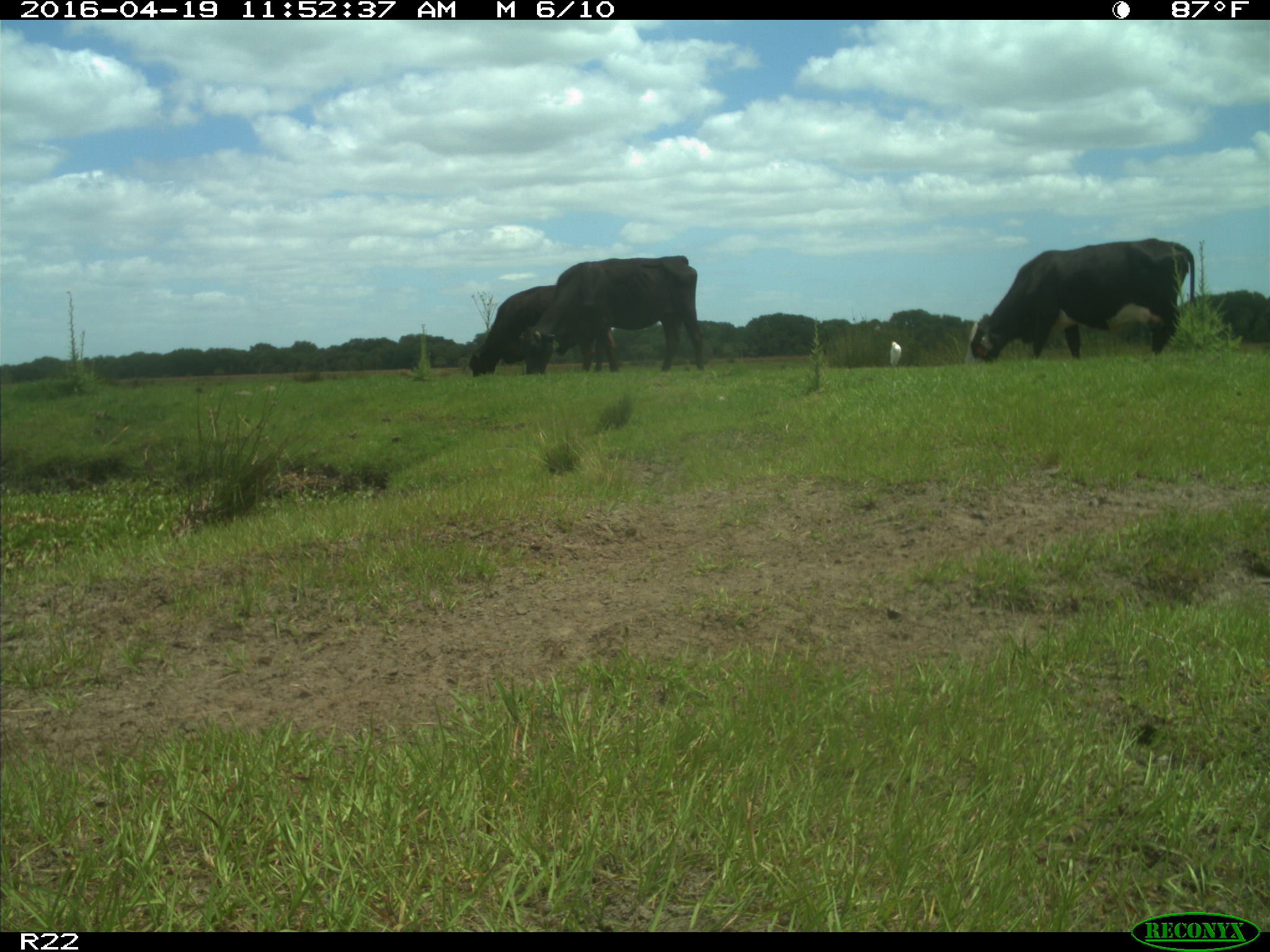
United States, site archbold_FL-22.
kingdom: Animalia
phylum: Chordata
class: Mammalia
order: Artiodactyla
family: Bovidae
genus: Bos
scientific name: Bos taurus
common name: domestic cow